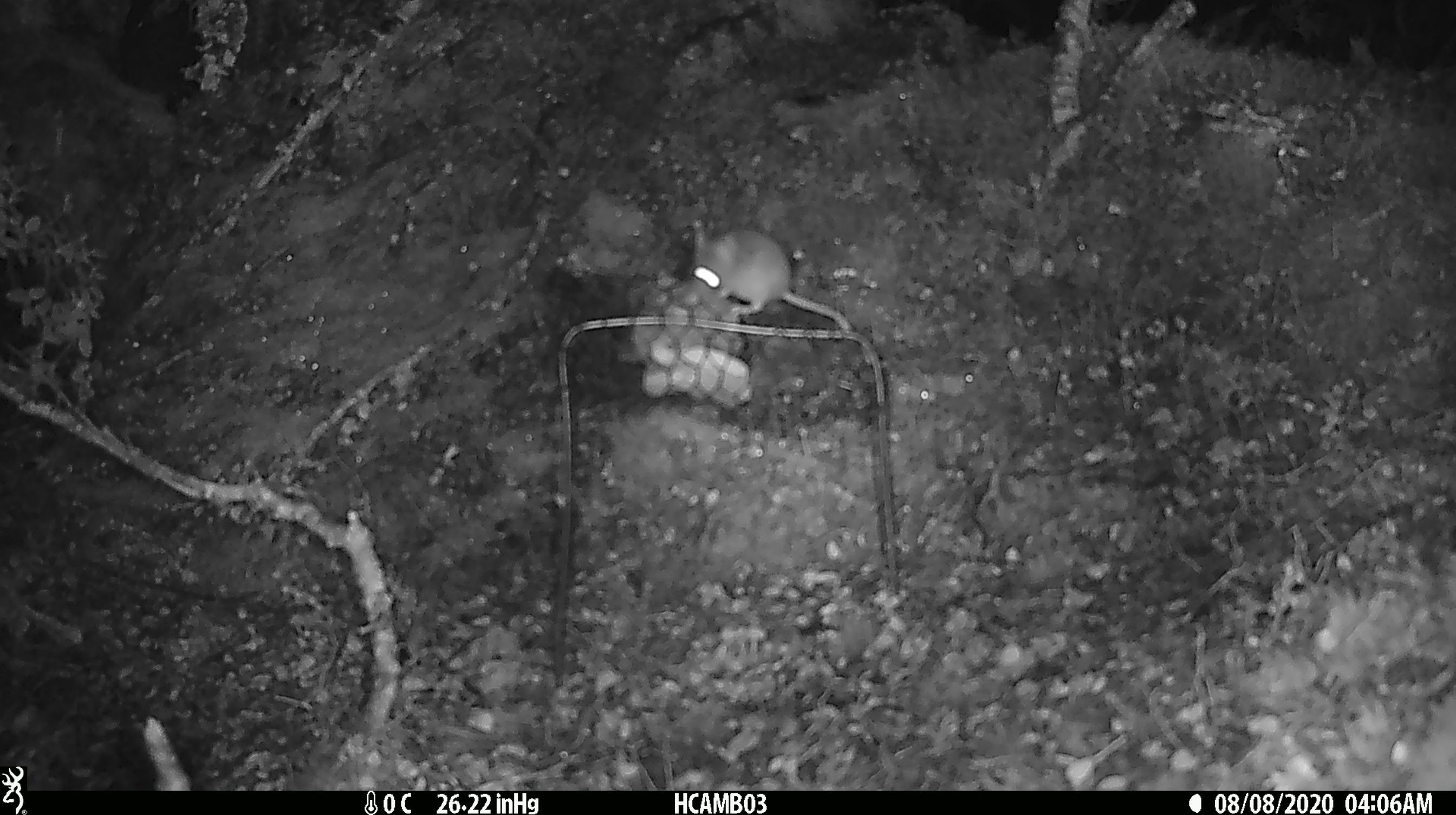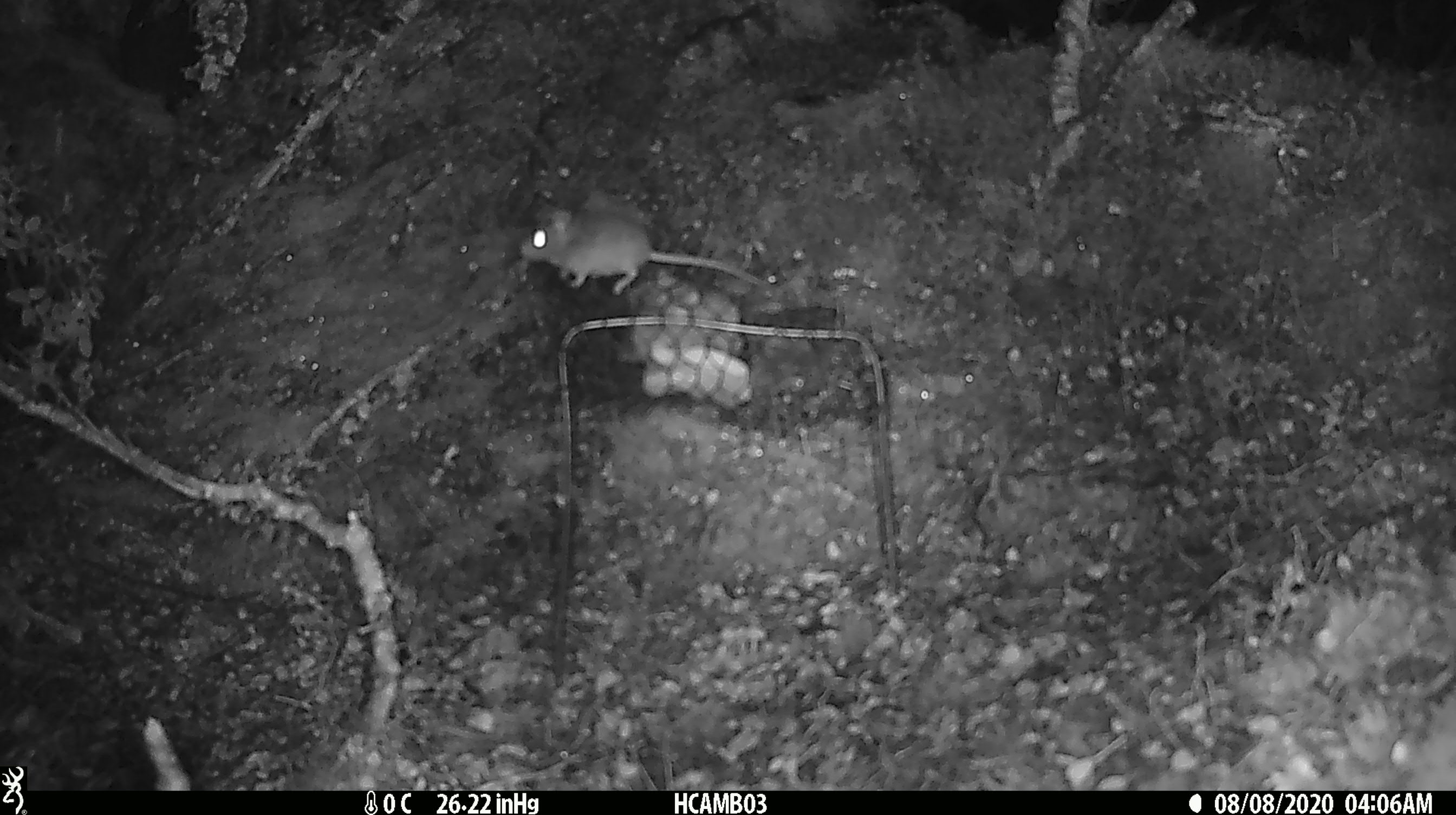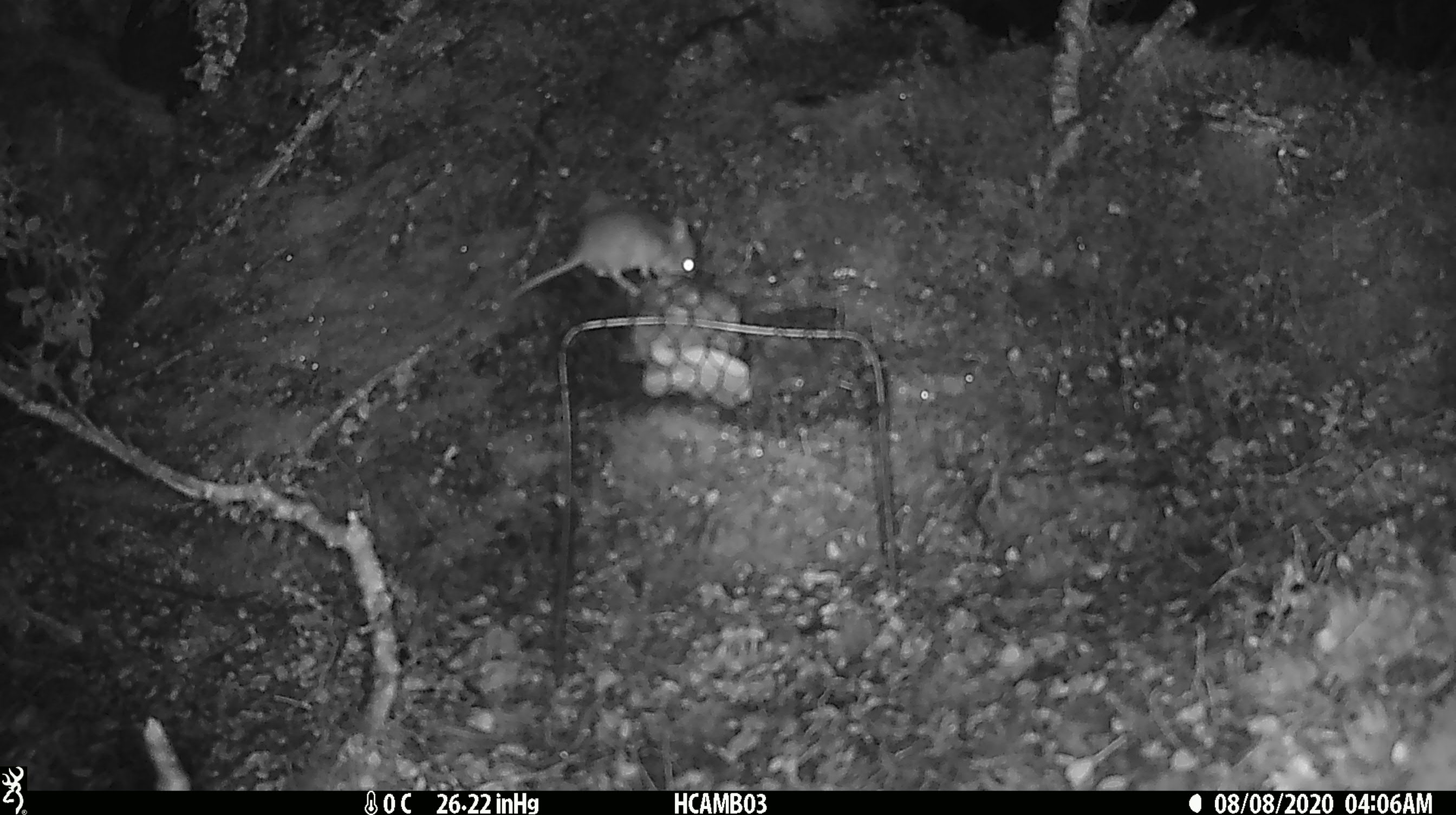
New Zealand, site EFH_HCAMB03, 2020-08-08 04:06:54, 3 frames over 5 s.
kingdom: Animalia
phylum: Chordata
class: Mammalia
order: Rodentia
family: Muridae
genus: Mus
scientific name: Mus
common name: mouse